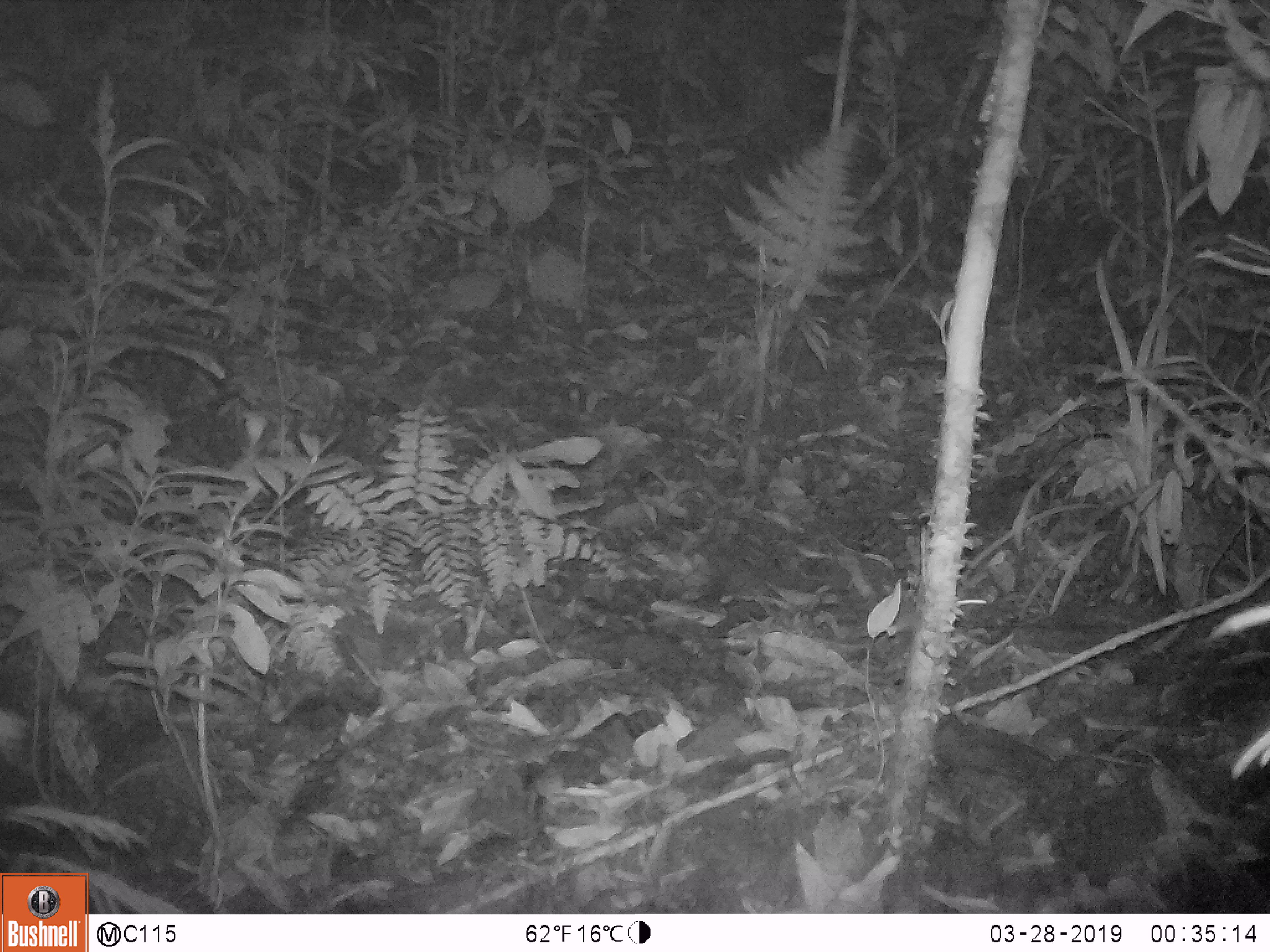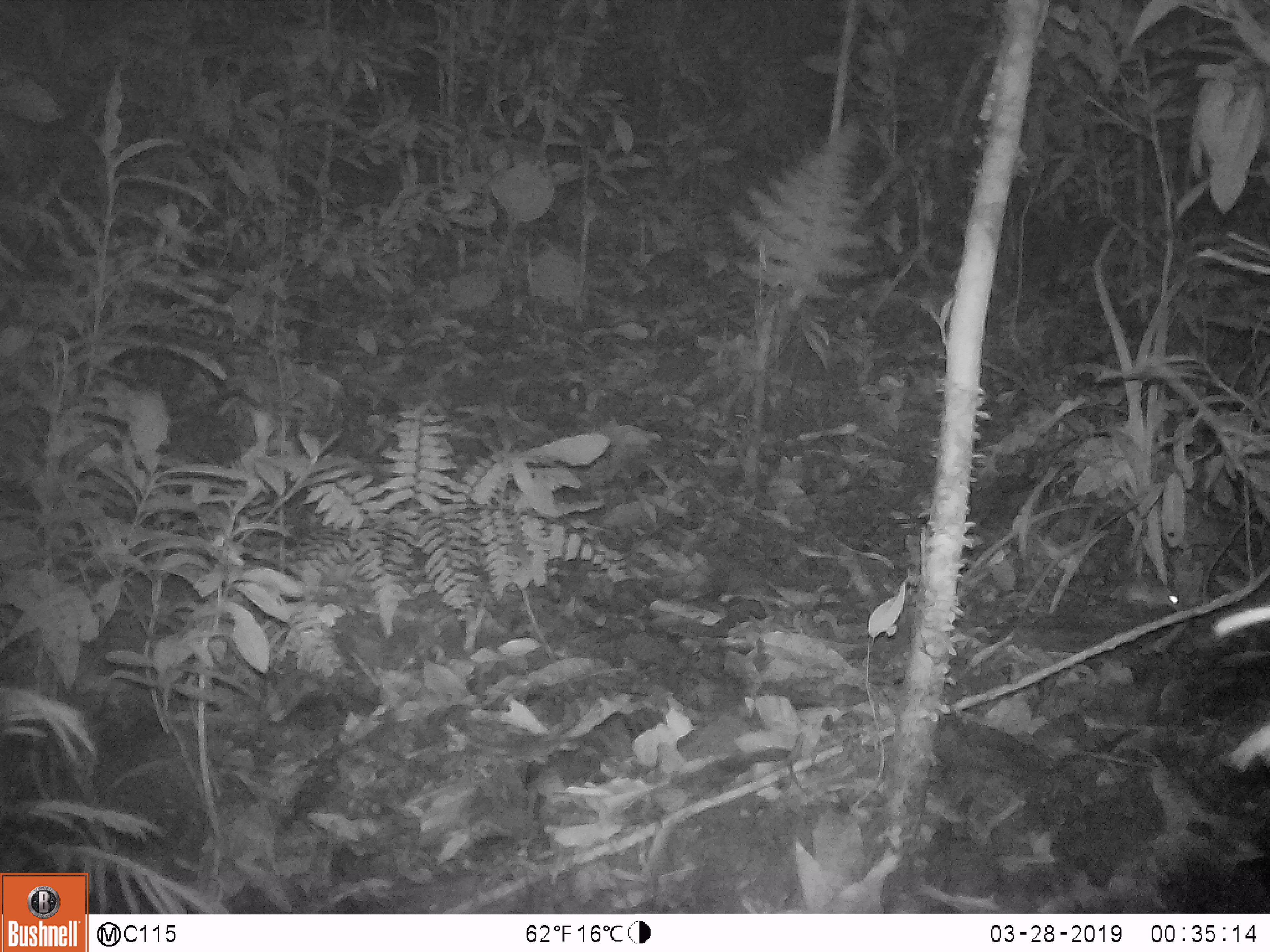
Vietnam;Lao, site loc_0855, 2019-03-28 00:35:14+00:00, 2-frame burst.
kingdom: Animalia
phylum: Chordata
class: Mammalia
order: Rodentia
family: Muridae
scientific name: Muridae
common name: old-world mice and rats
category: unidentified murid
Unidentified murid (old-world mice and rats) (Muridae). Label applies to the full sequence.